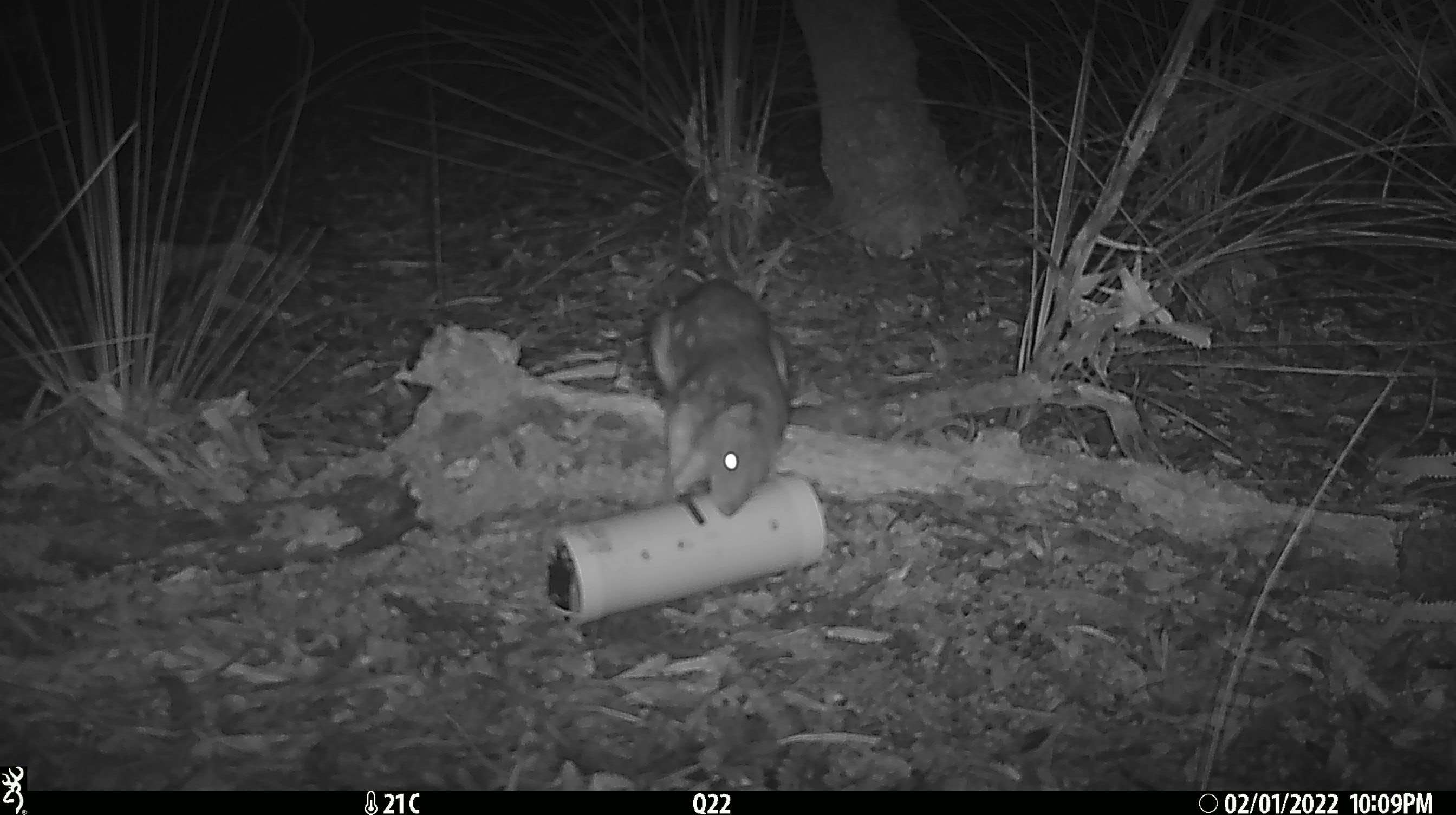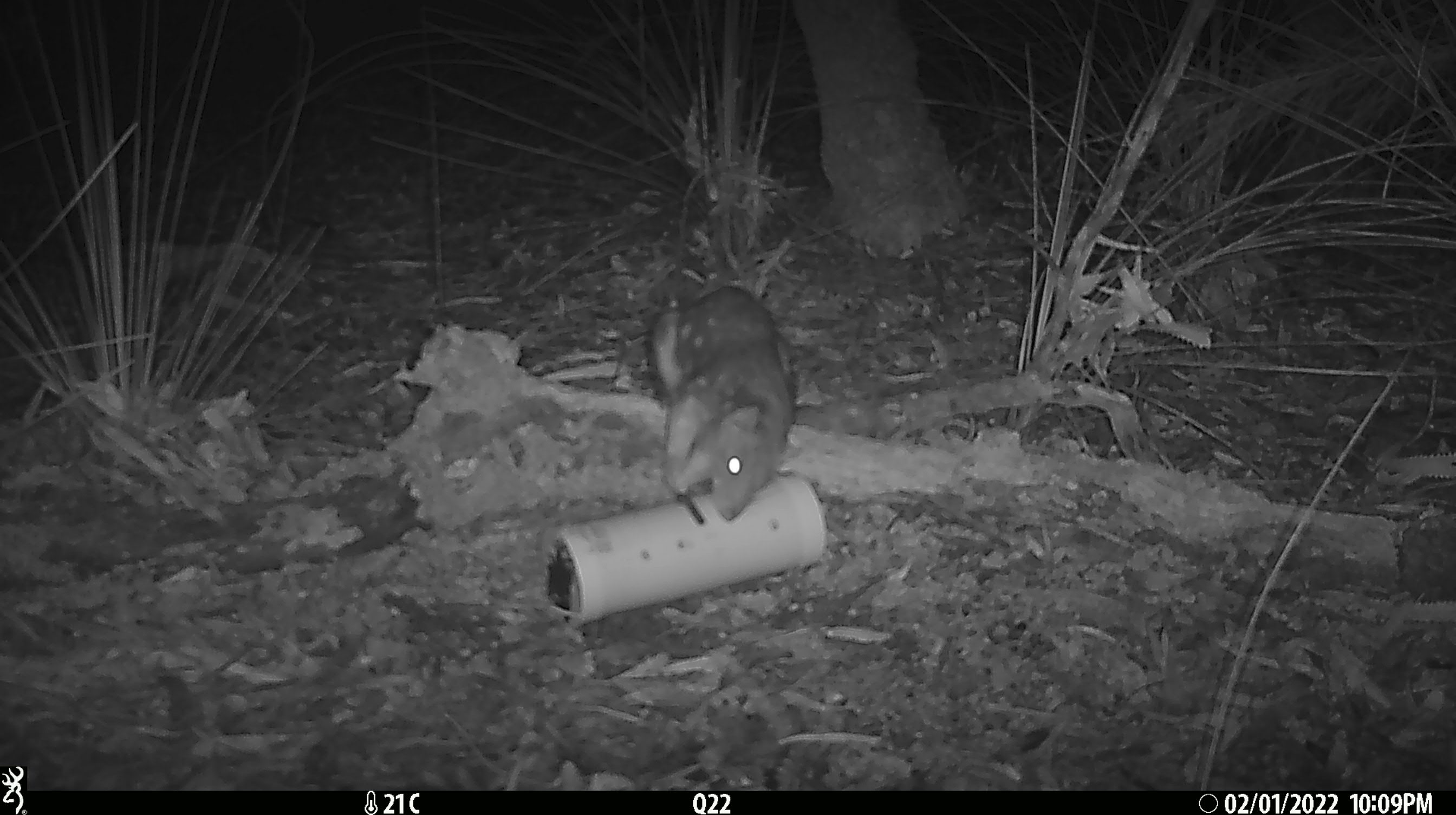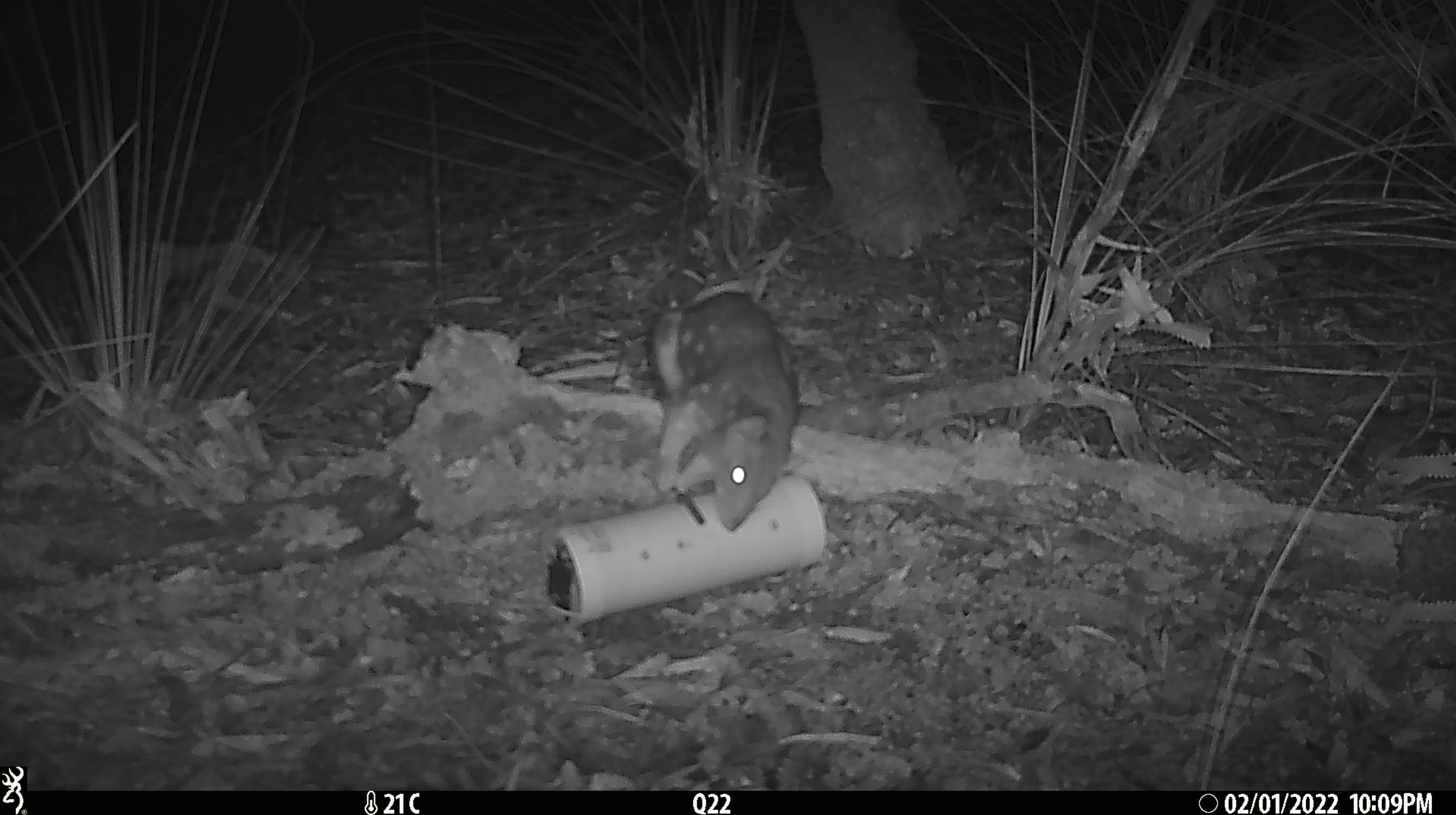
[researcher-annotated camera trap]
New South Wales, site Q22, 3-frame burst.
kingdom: Animalia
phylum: Chordata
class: Mammalia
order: Dasyuromorphia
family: Dasyuridae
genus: Dasyurus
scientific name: Dasyurus maculatus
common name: spotted-tailed quoll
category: quoll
Quoll (spotted-tailed quoll) (Dasyurus maculatus).